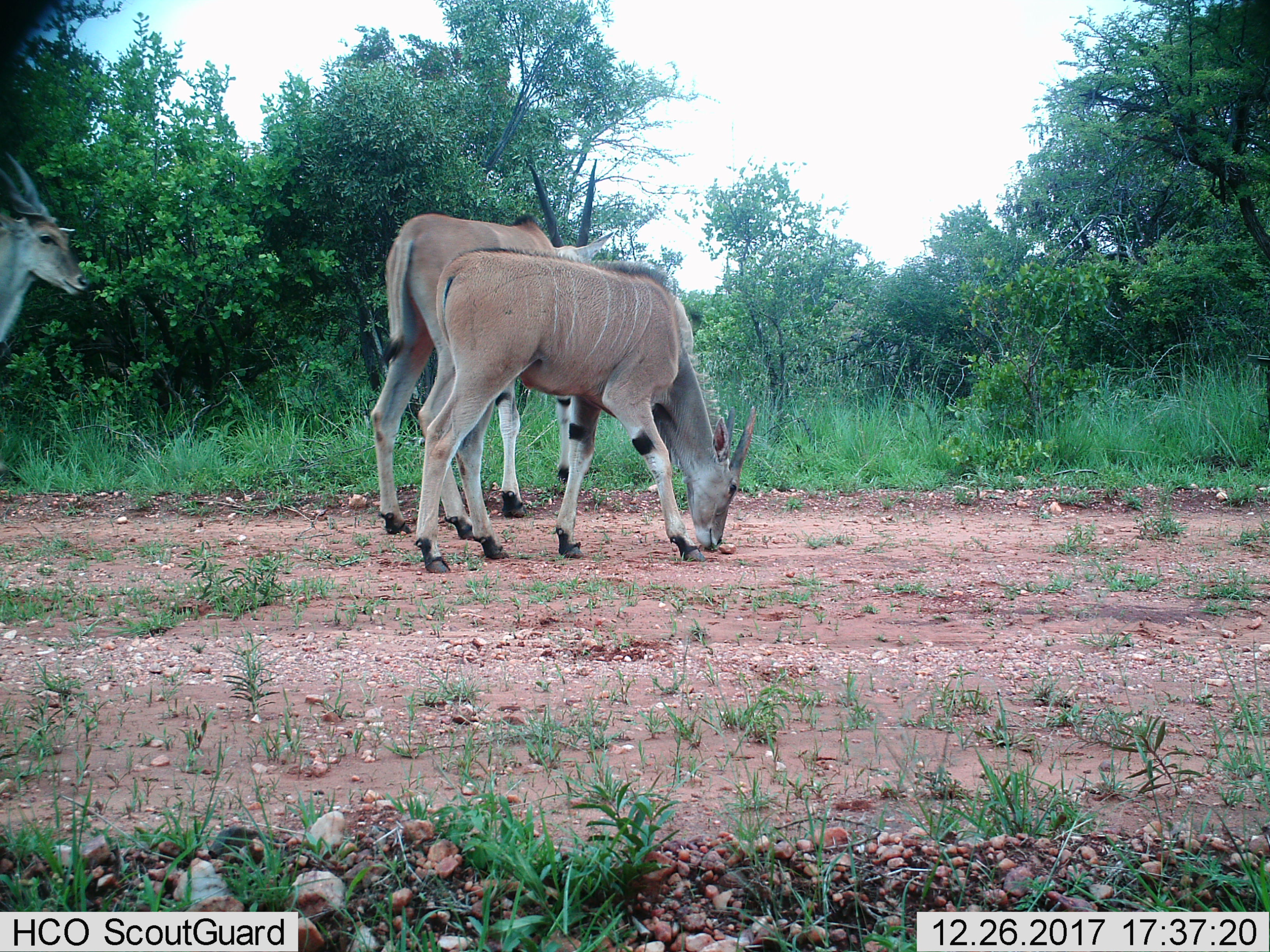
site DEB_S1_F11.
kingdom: Animalia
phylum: Chordata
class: Mammalia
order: Artiodactyla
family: Bovidae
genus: Tragelaphus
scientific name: Tragelaphus oryx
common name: eland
Eland (Tragelaphus oryx), count 3. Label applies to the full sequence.